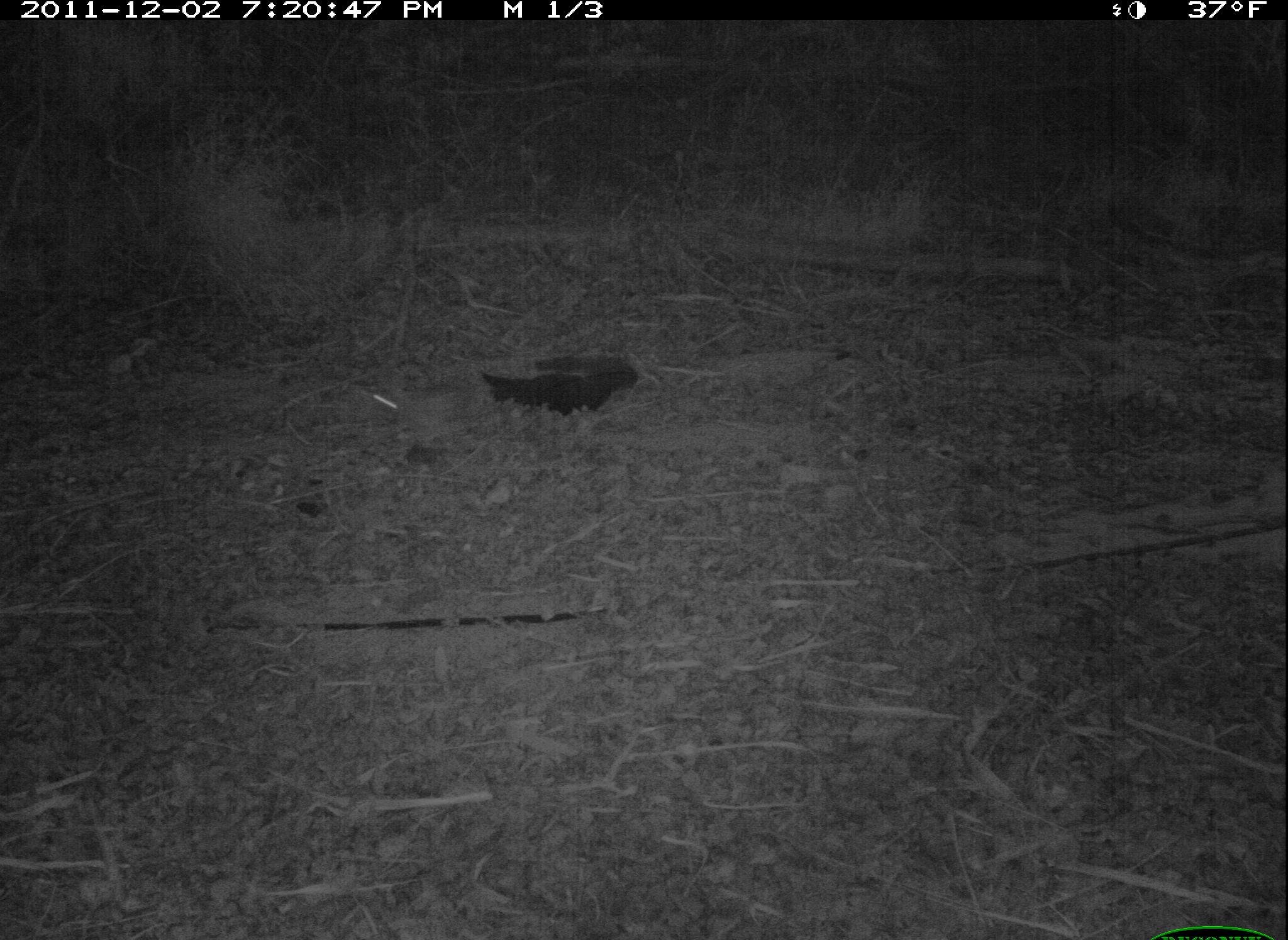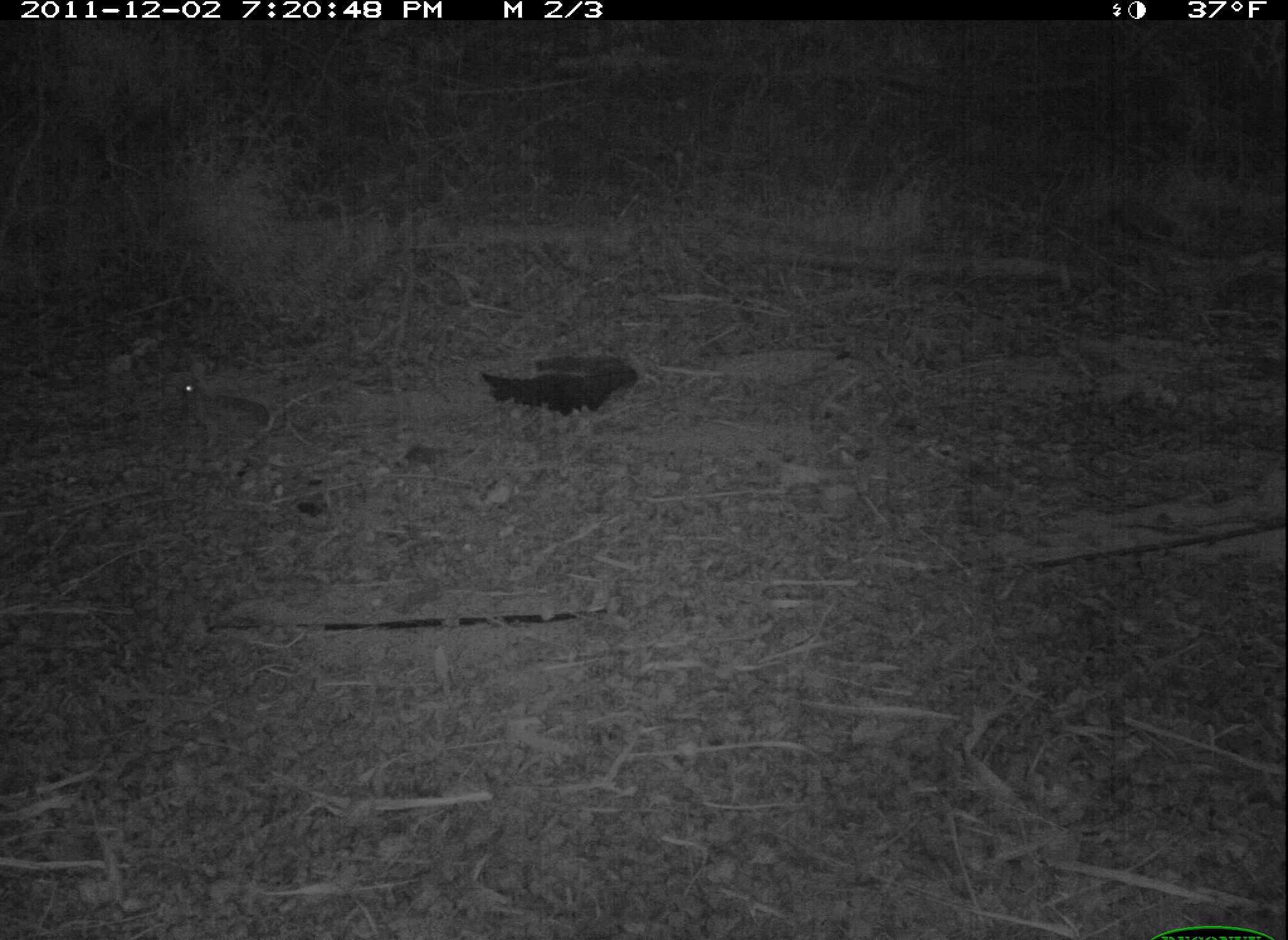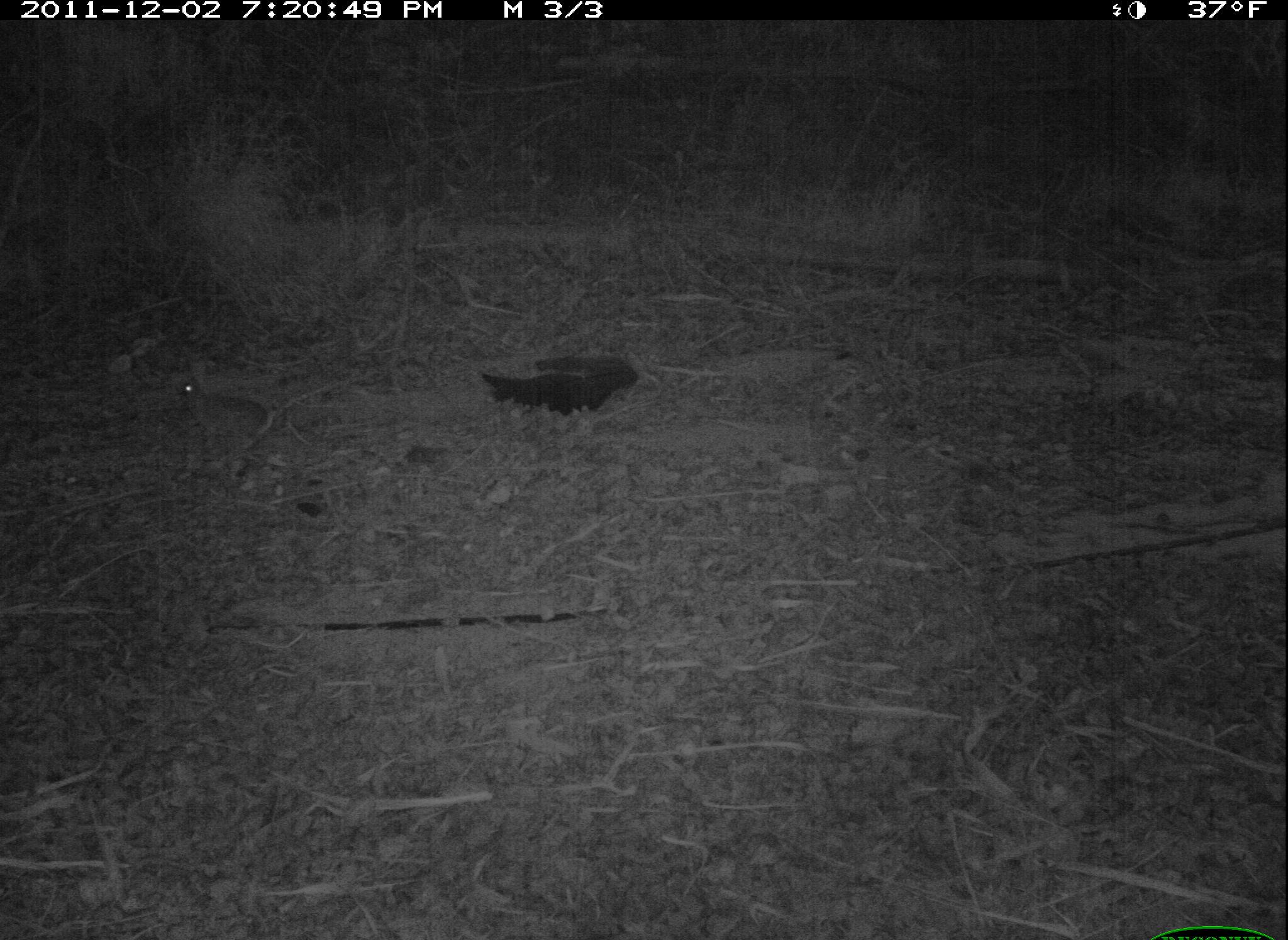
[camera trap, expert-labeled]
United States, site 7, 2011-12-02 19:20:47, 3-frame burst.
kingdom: Animalia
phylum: Chordata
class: Mammalia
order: Lagomorpha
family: Leporidae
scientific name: Leporidae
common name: rabbits and hares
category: rabbit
Rabbit (rabbits and hares) (Leporidae).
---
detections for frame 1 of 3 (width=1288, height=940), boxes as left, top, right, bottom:
rabbit: 356, 365, 485, 454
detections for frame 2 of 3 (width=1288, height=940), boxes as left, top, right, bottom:
rabbit: 156, 366, 285, 454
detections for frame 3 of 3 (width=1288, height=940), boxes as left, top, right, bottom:
rabbit: 153, 359, 291, 472